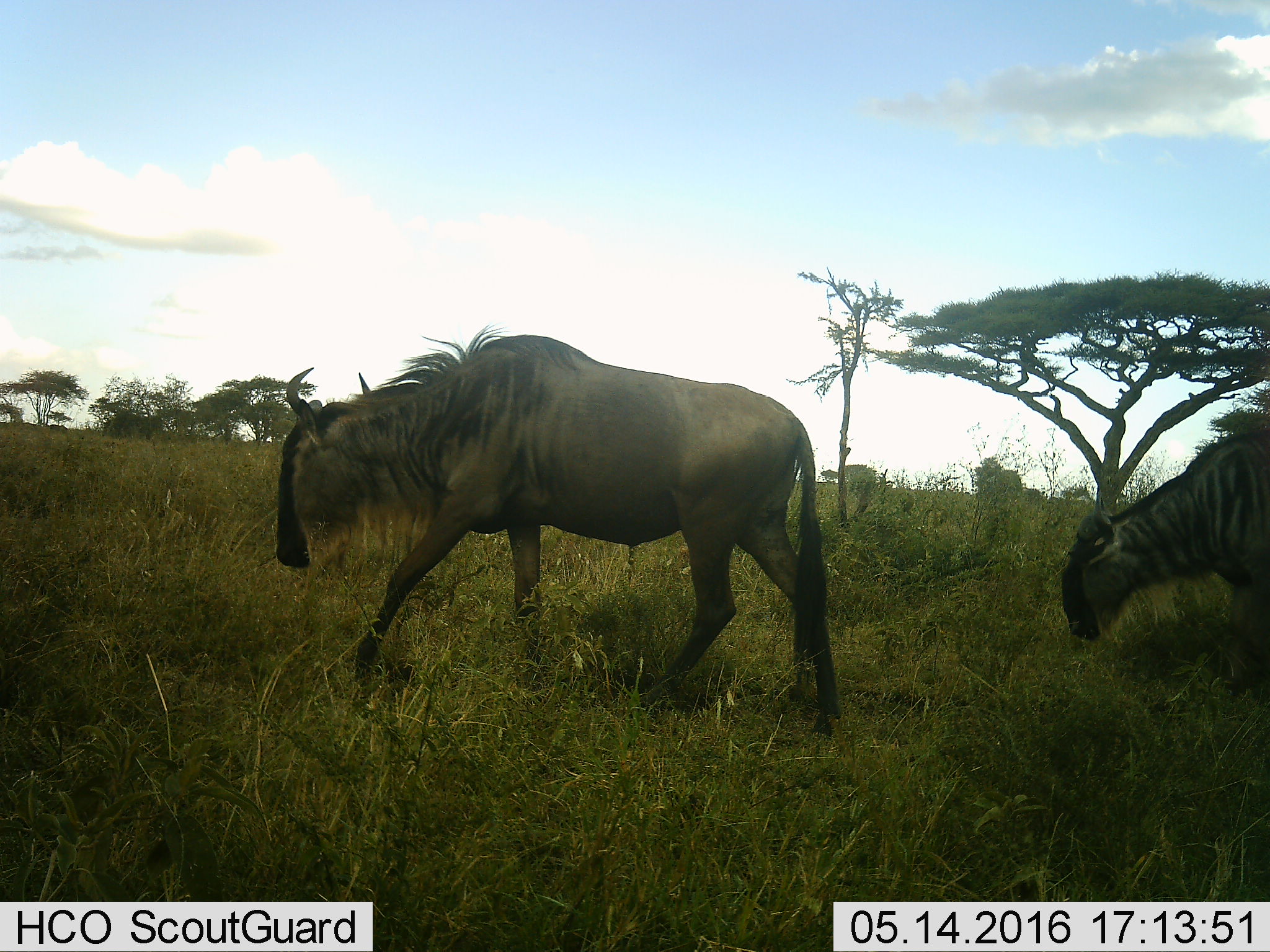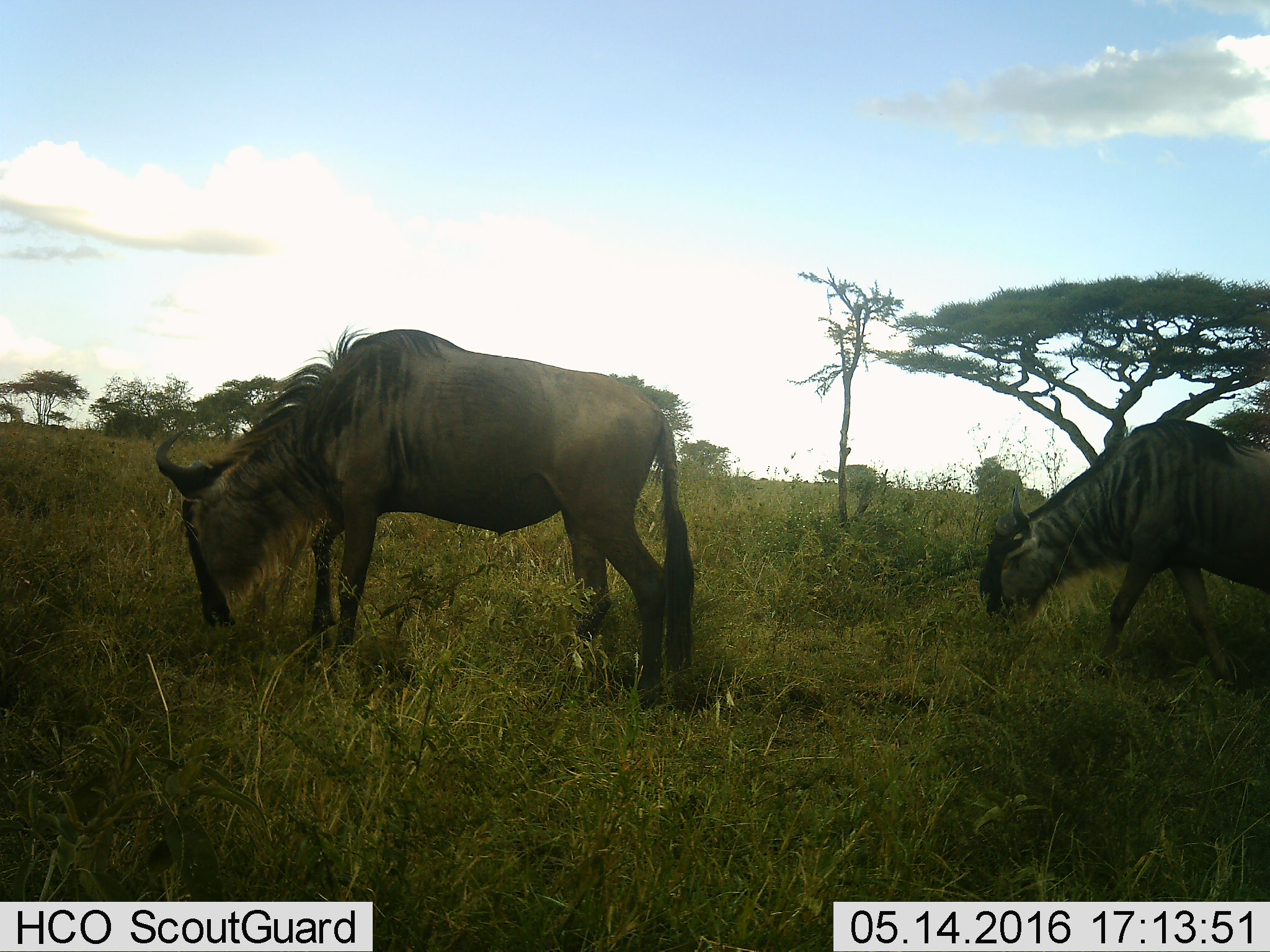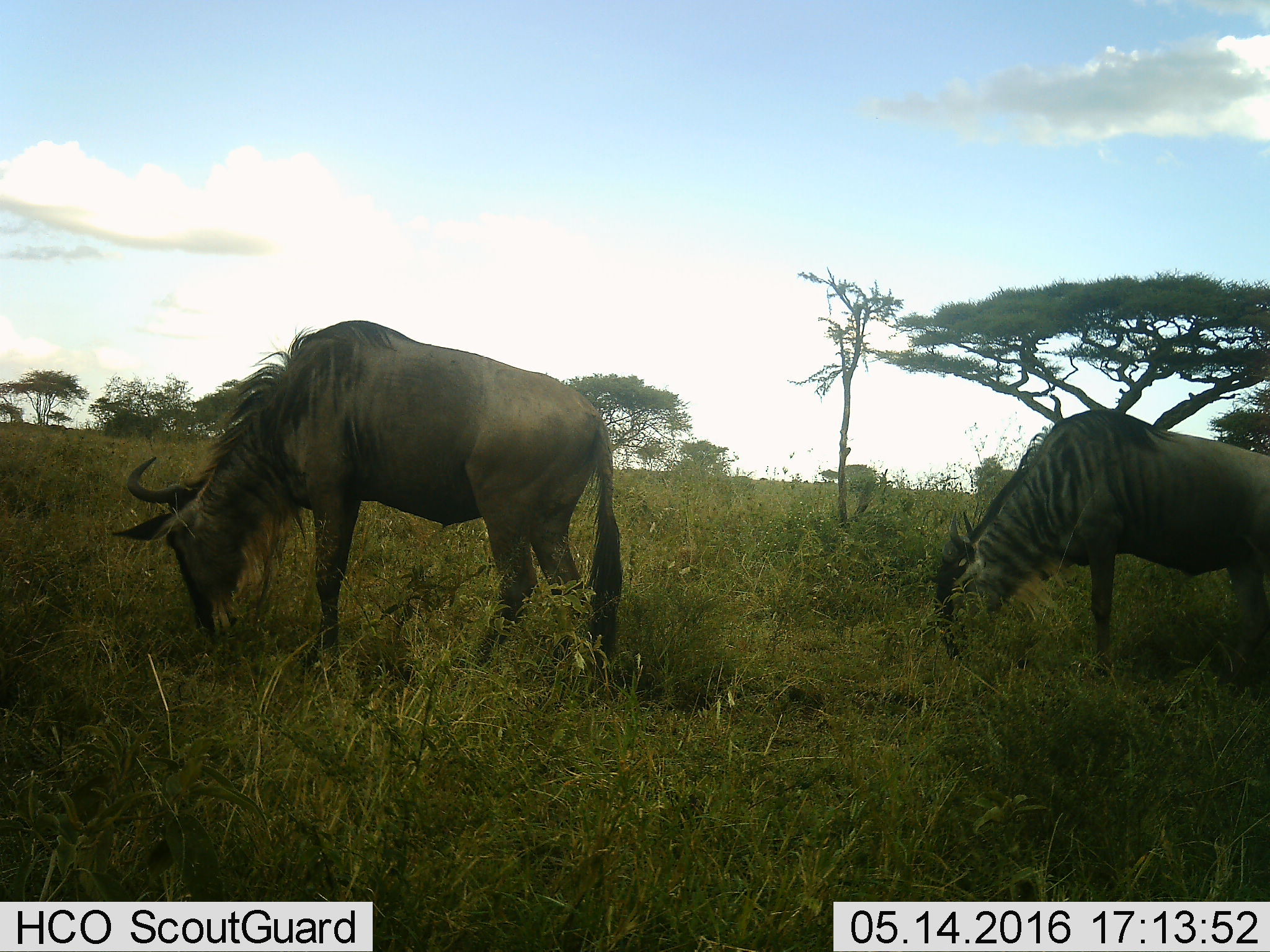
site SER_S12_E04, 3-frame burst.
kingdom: Animalia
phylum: Chordata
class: Mammalia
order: Artiodactyla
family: Bovidae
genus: Connochaetes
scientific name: Connochaetes taurinus taurinus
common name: blue wildebeest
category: wildebeestblue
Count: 2.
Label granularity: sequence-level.